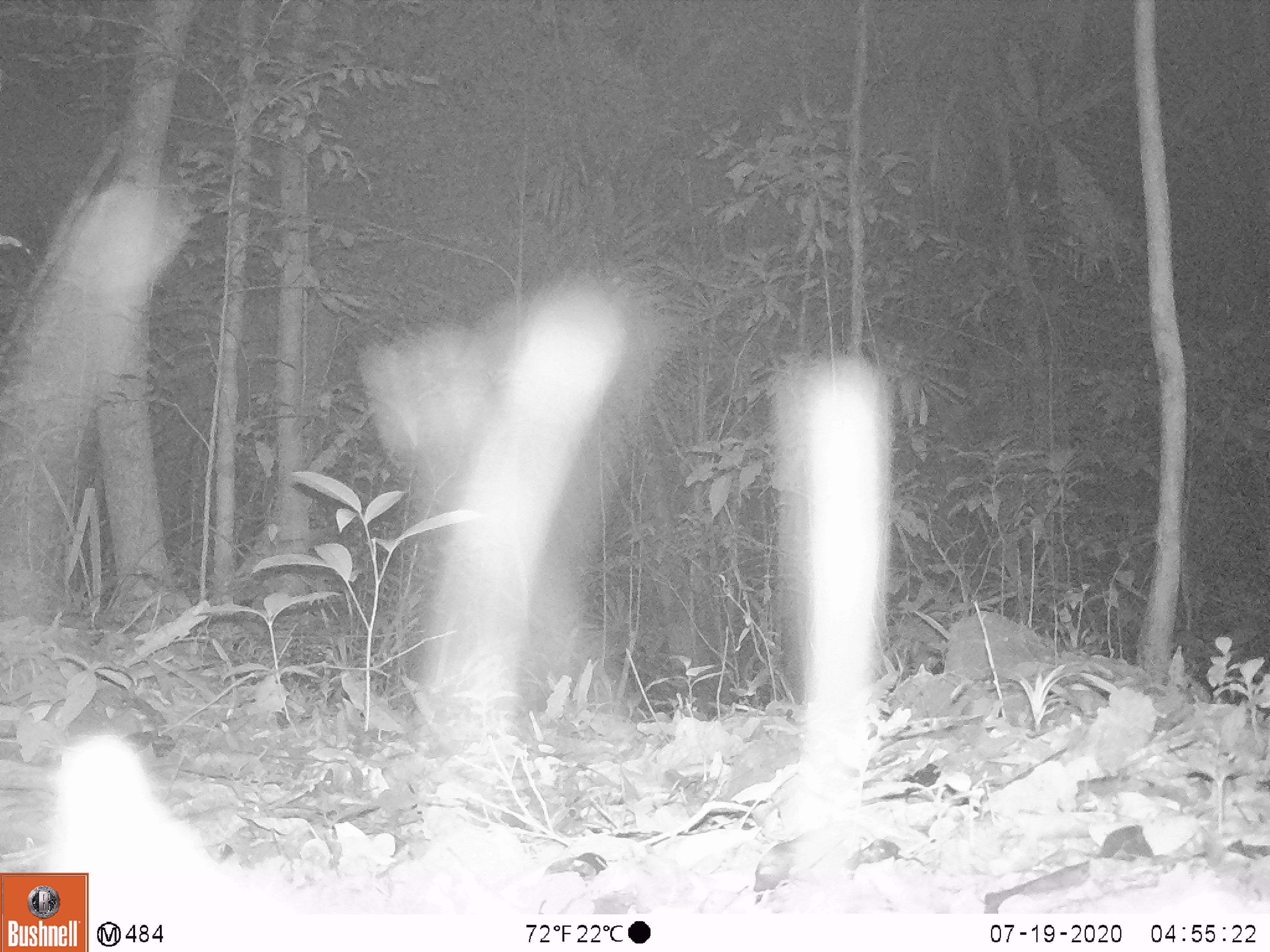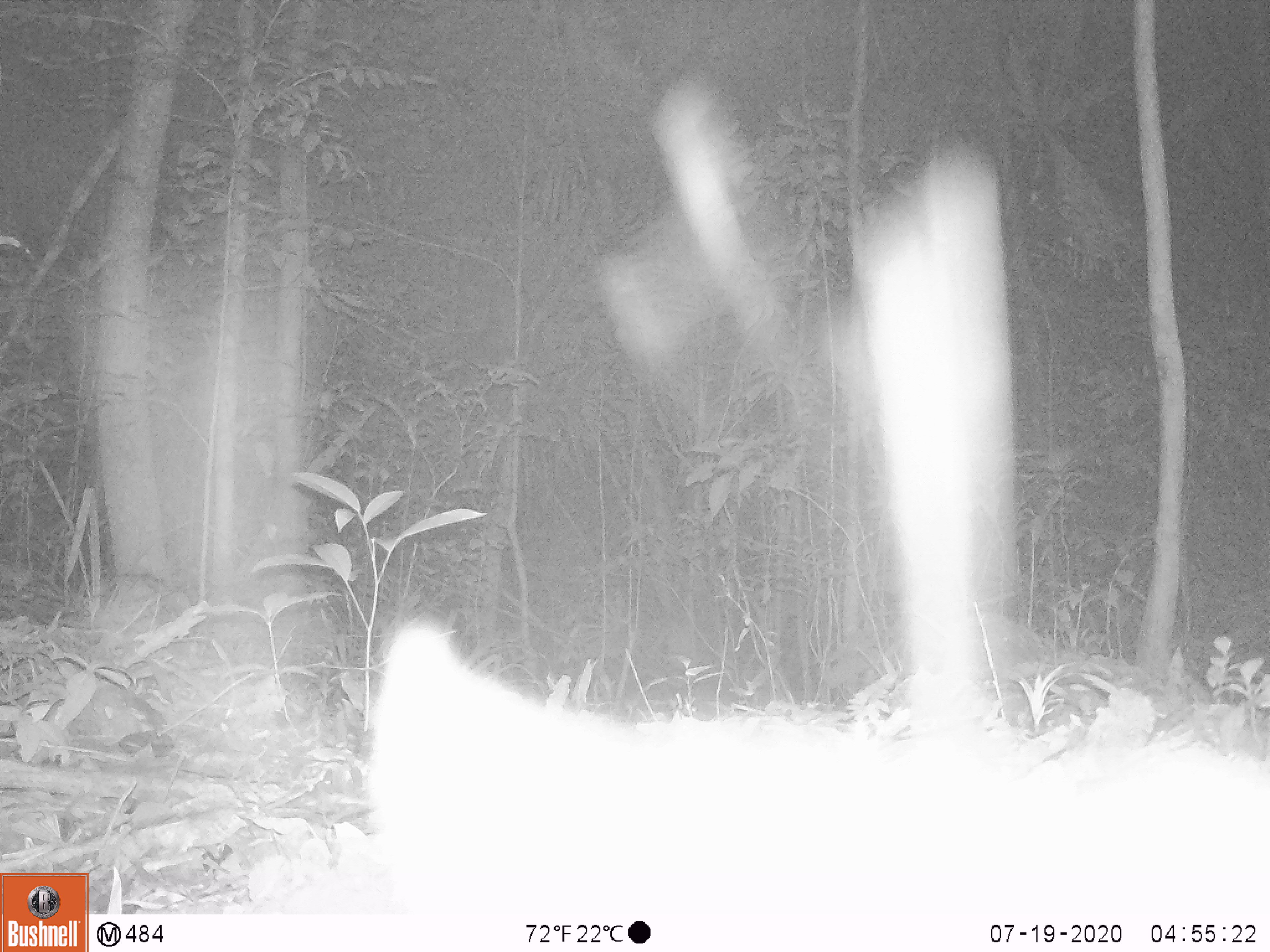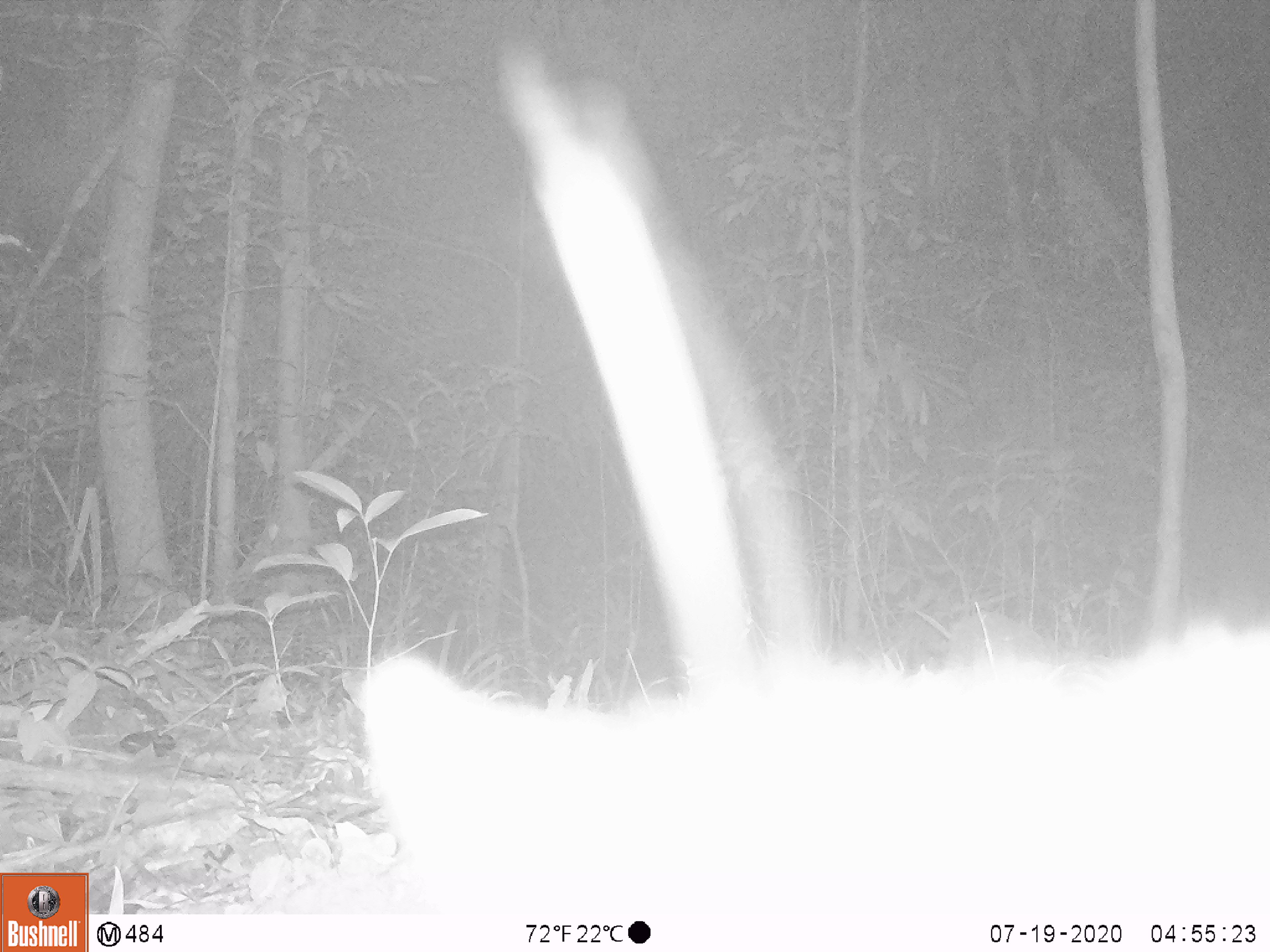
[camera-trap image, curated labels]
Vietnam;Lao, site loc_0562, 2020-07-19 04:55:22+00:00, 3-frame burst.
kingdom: Animalia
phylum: Chordata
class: Mammalia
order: Carnivora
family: Viverridae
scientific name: Paradoxurinae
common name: palm civet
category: unidentified palm civet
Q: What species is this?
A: Unidentified palm civet (palm civet) (Paradoxurinae).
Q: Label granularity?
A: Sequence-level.